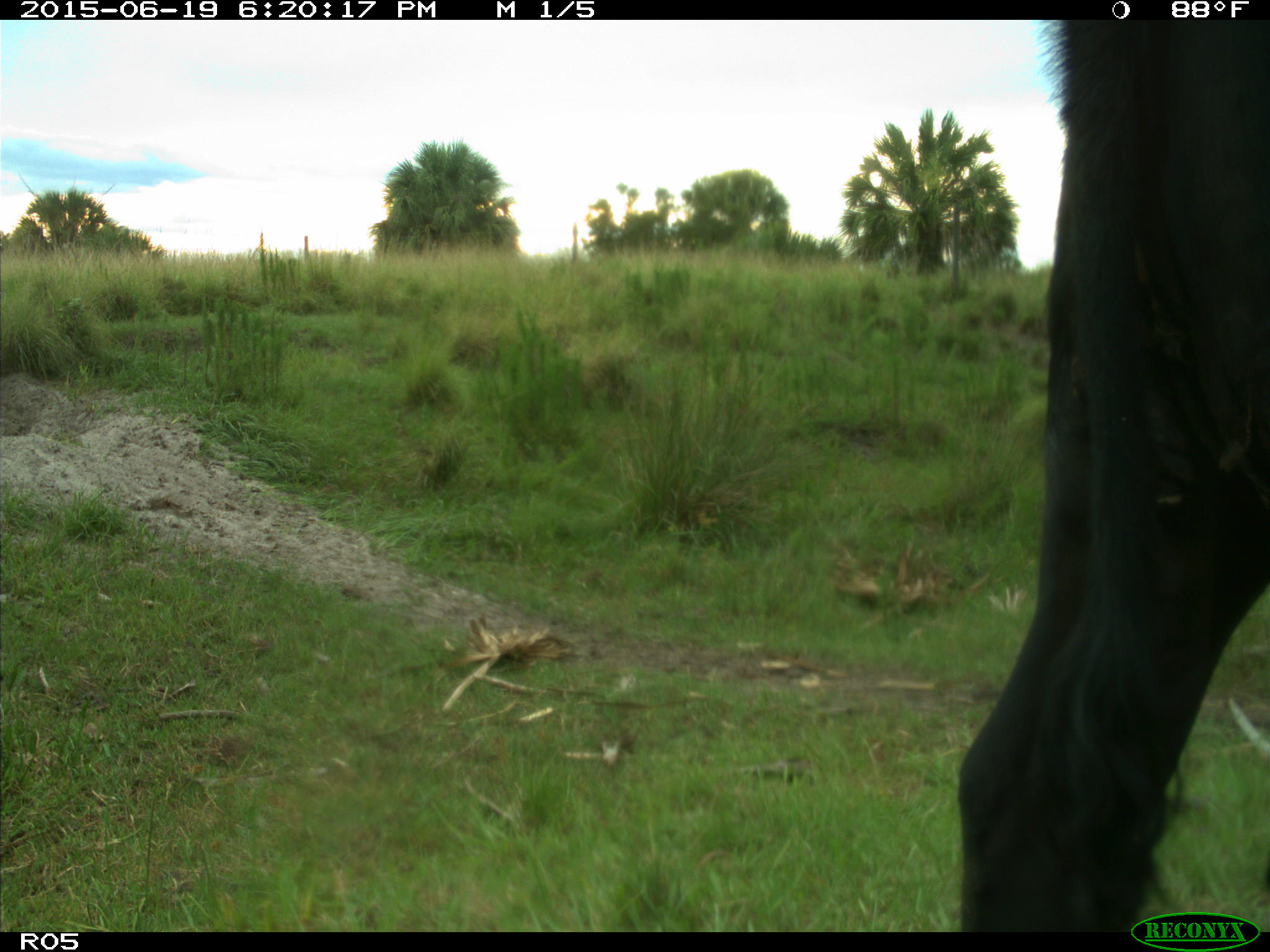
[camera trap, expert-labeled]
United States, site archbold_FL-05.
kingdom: Animalia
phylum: Chordata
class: Mammalia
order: Artiodactyla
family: Bovidae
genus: Bos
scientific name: Bos taurus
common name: domestic cow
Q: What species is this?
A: Bos taurus (domestic cow).